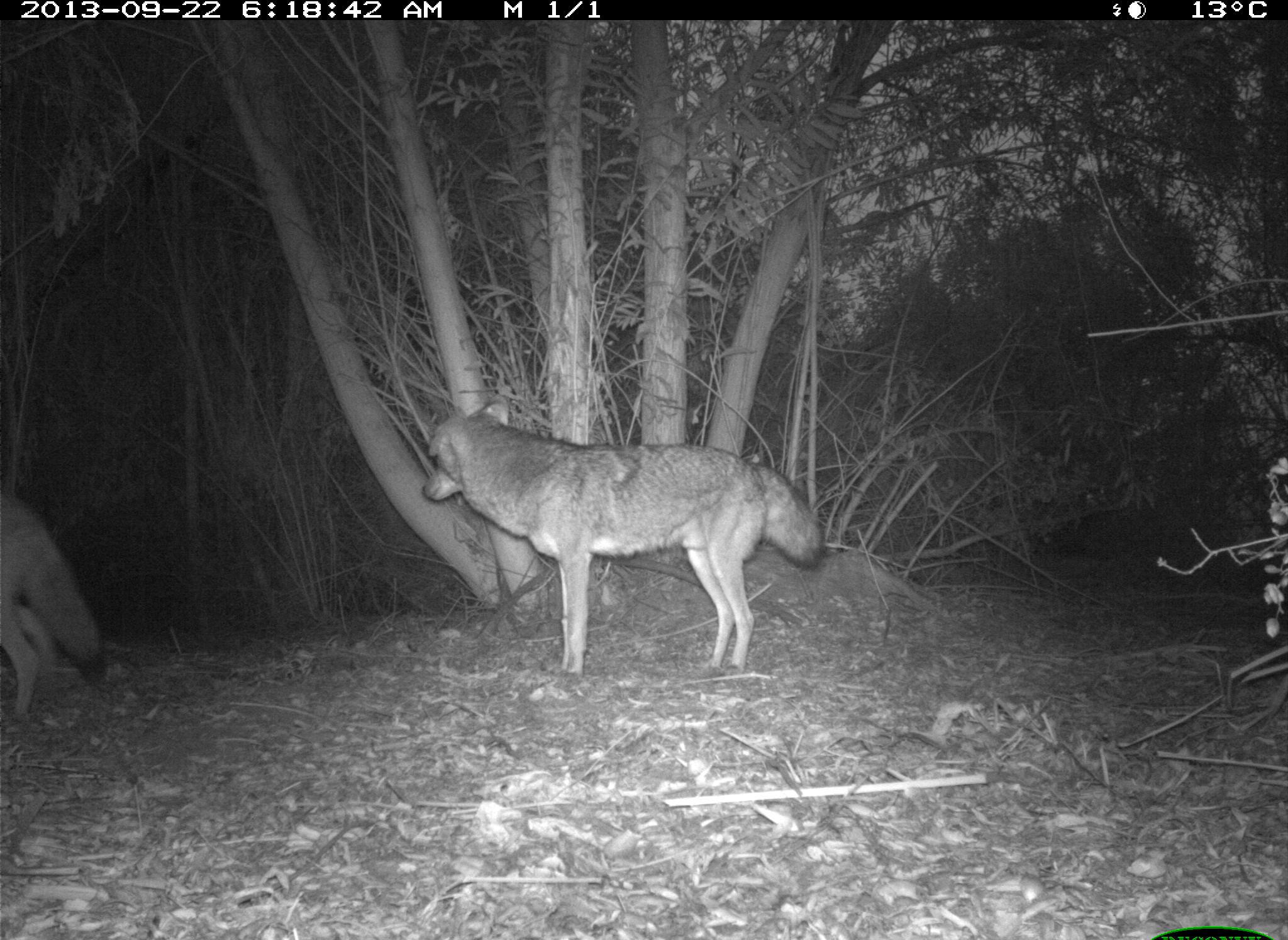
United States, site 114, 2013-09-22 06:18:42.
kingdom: Animalia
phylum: Chordata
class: Mammalia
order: Carnivora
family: Canidae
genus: Canis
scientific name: Canis latrans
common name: coyote